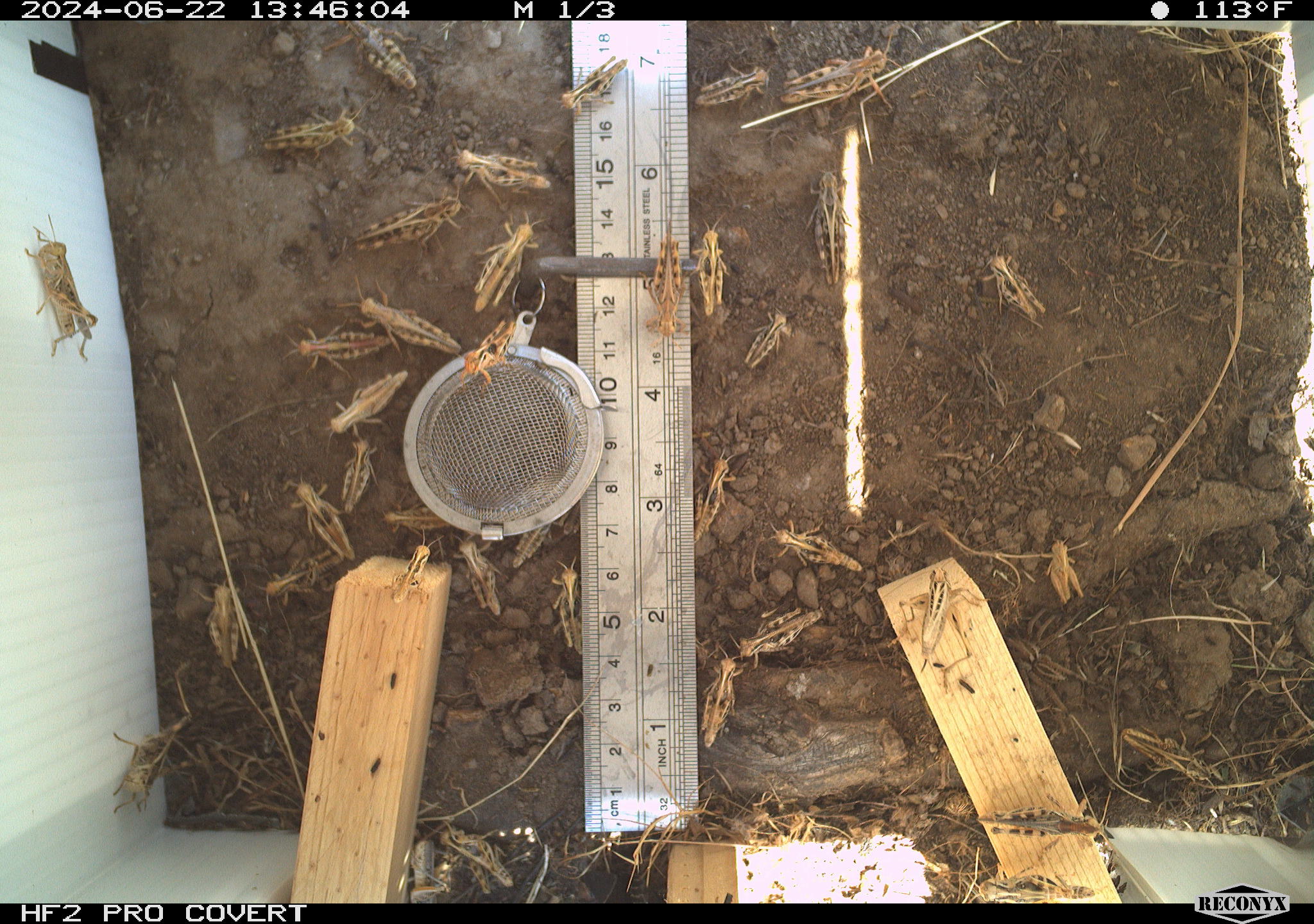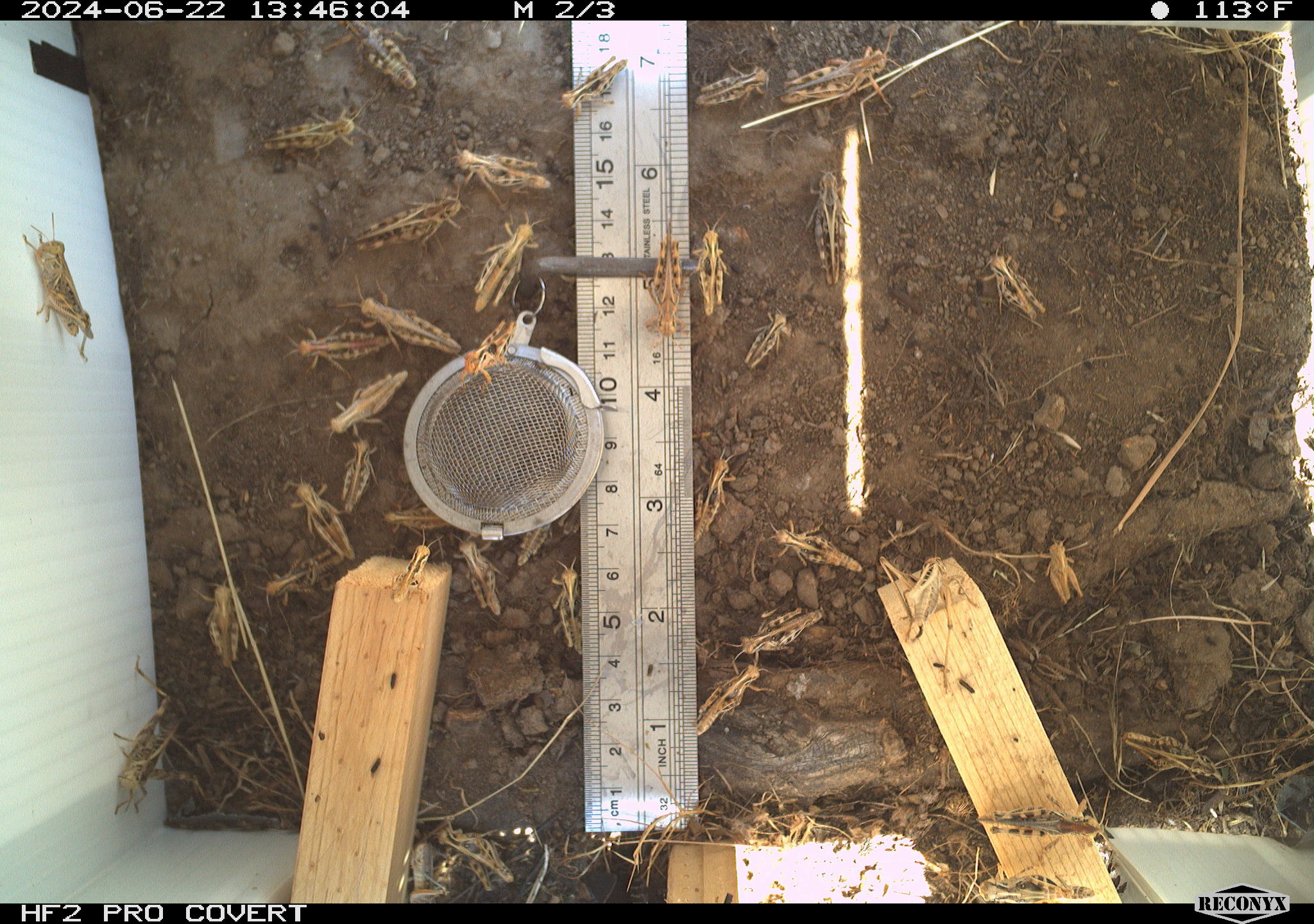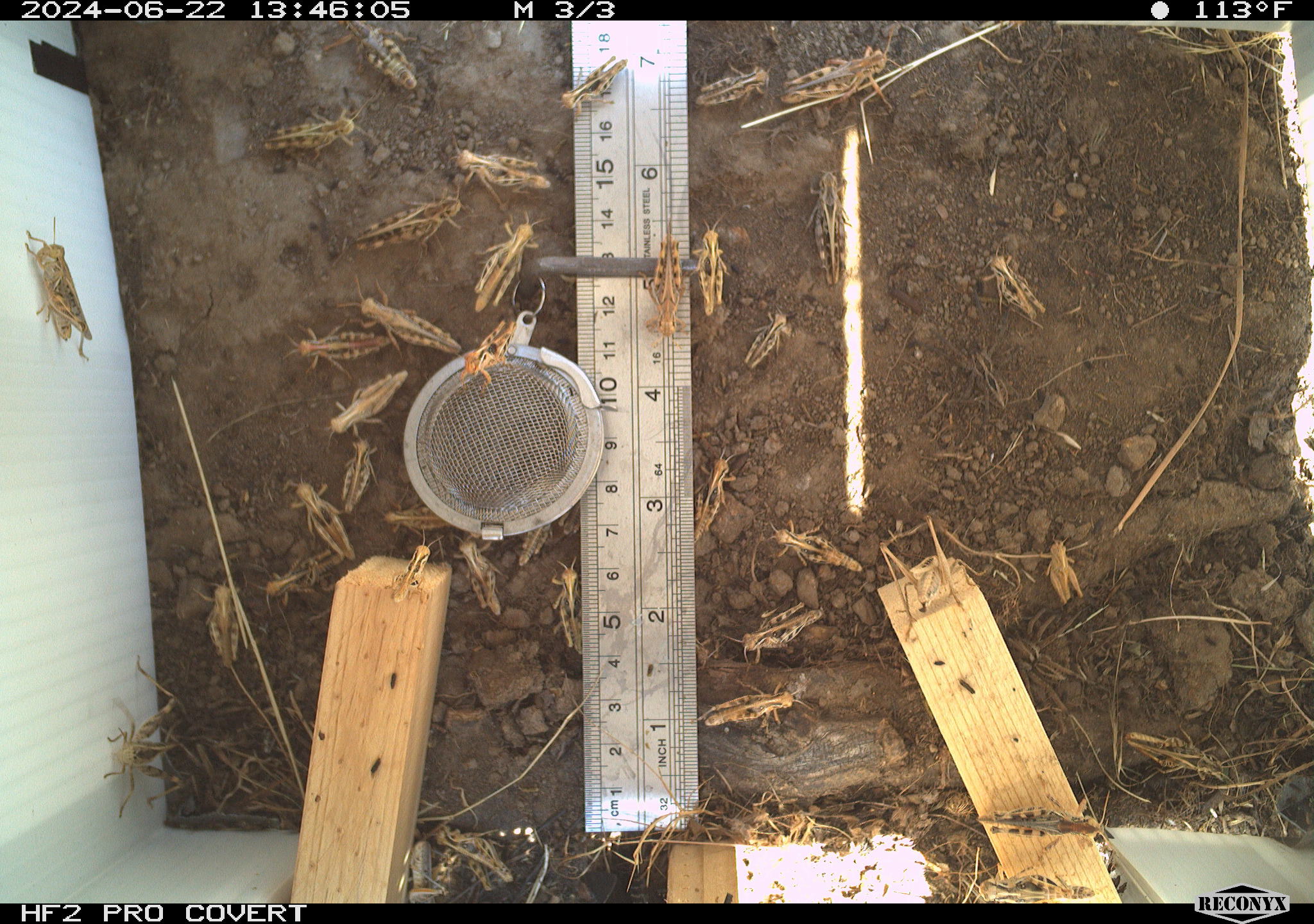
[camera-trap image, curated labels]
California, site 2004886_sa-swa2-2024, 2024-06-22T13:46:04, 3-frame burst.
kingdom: Animalia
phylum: Arthropoda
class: Insecta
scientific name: Insecta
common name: insect